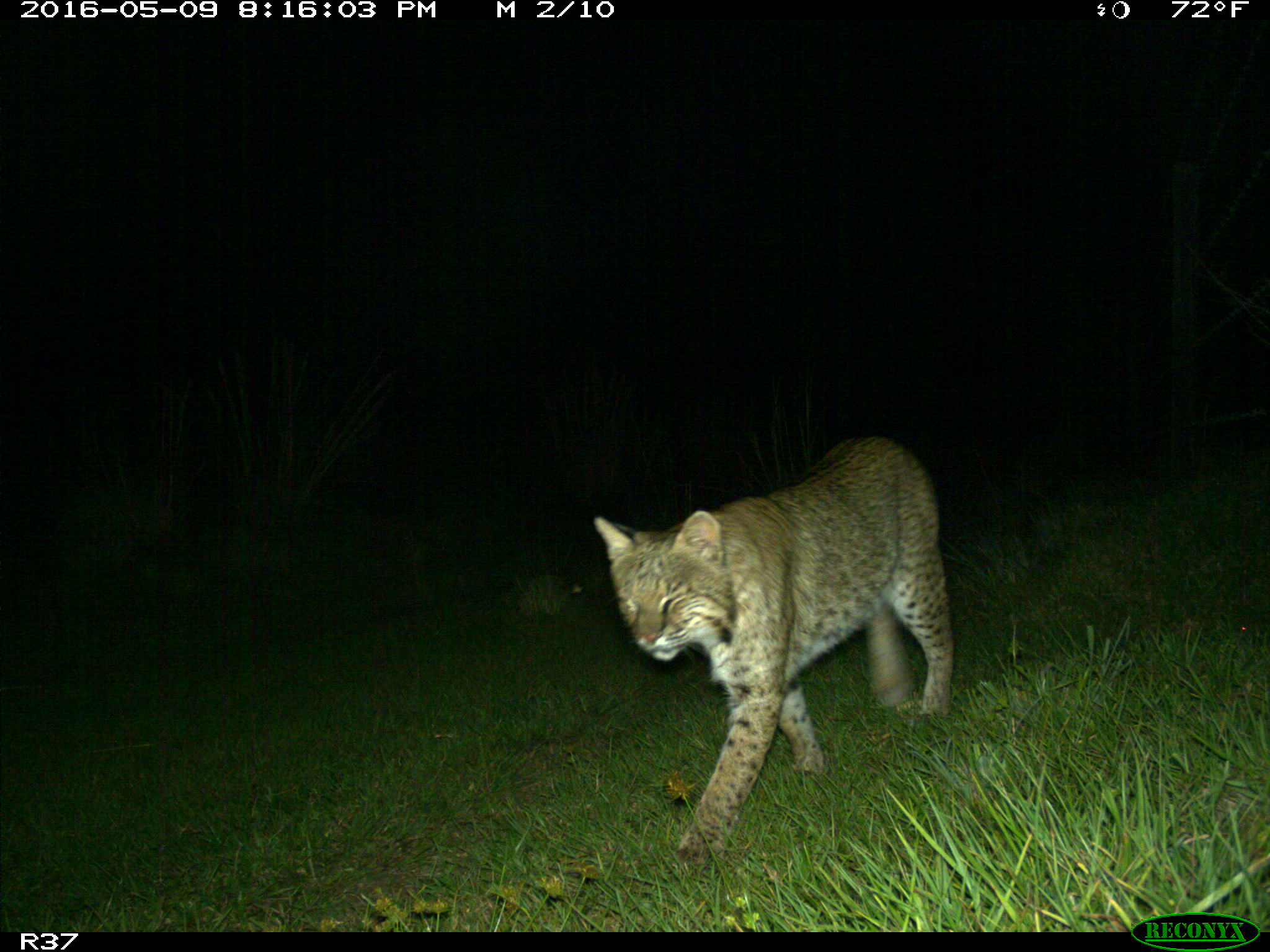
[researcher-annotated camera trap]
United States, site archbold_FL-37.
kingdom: Animalia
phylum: Chordata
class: Mammalia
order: Carnivora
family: Felidae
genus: Lynx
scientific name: Lynx rufus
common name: bobcat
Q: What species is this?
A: Lynx rufus (bobcat).